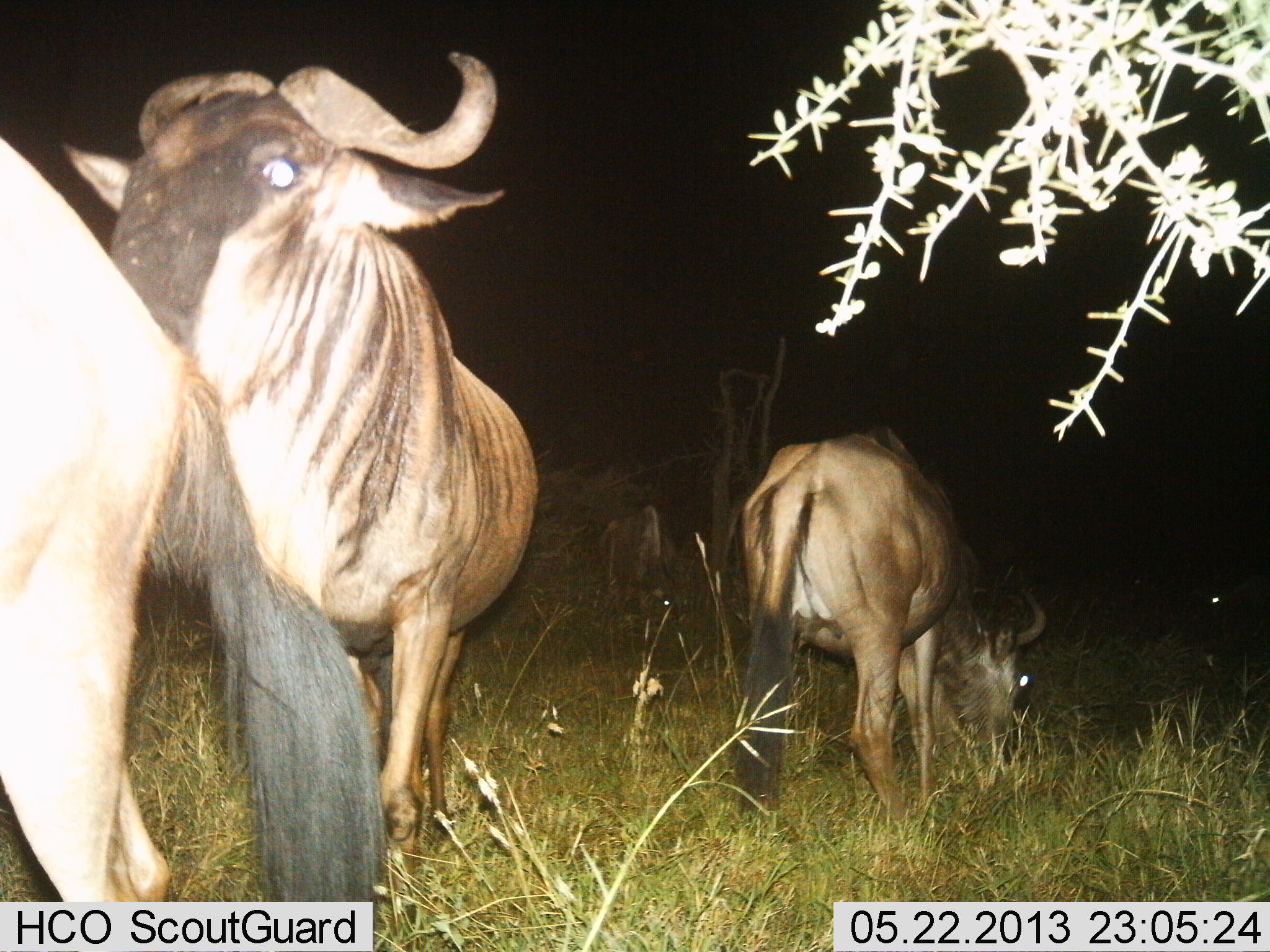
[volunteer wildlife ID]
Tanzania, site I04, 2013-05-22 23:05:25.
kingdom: Animalia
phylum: Chordata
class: Mammalia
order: Artiodactyla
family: Bovidae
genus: Connochaetes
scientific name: Connochaetes taurinus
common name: blue wildebeest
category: wildebeest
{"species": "wildebeest (blue wildebeest) (Connochaetes taurinus)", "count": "4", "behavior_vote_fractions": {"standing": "80%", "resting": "0%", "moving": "20%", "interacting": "10%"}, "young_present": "0%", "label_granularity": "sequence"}